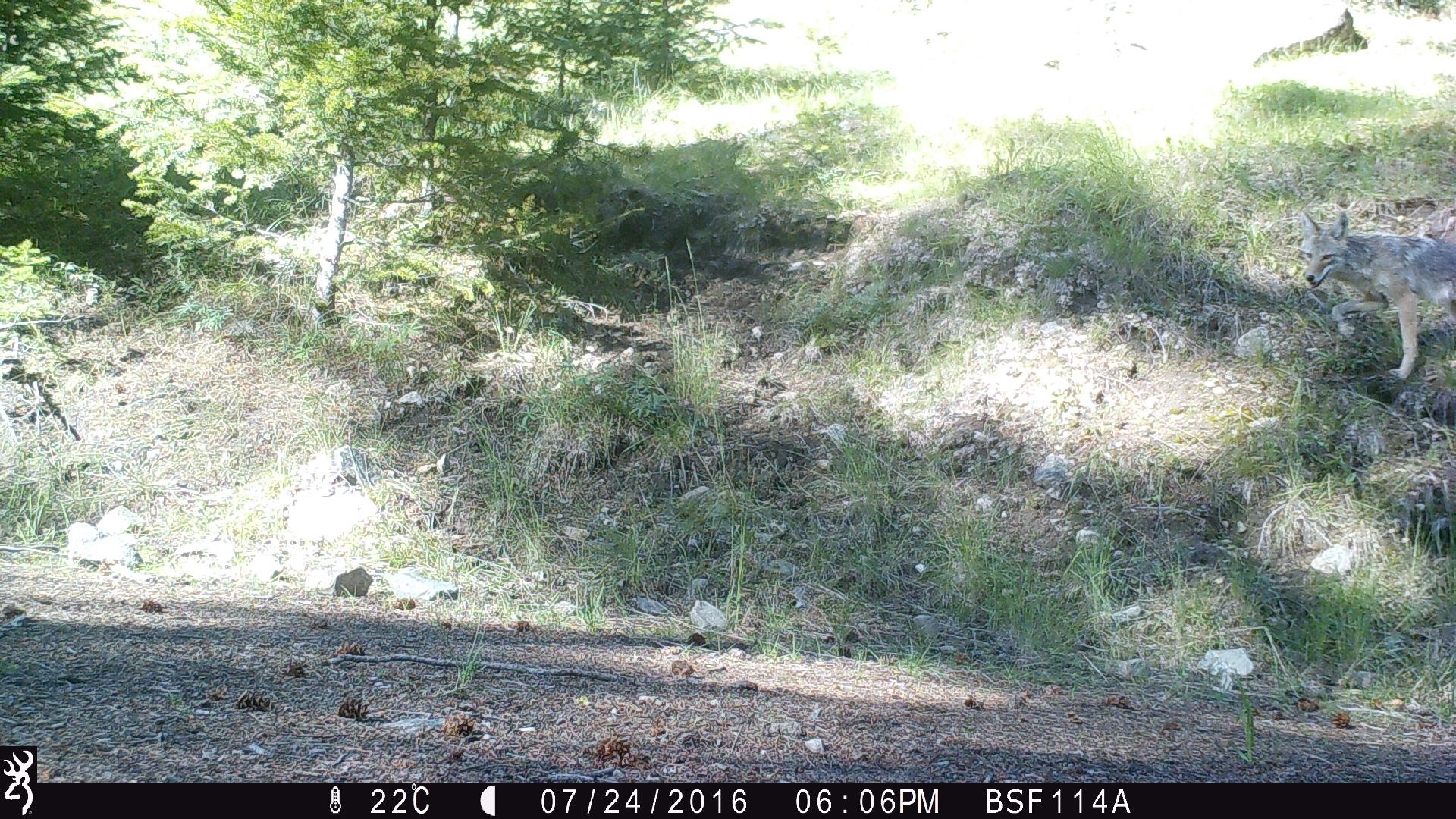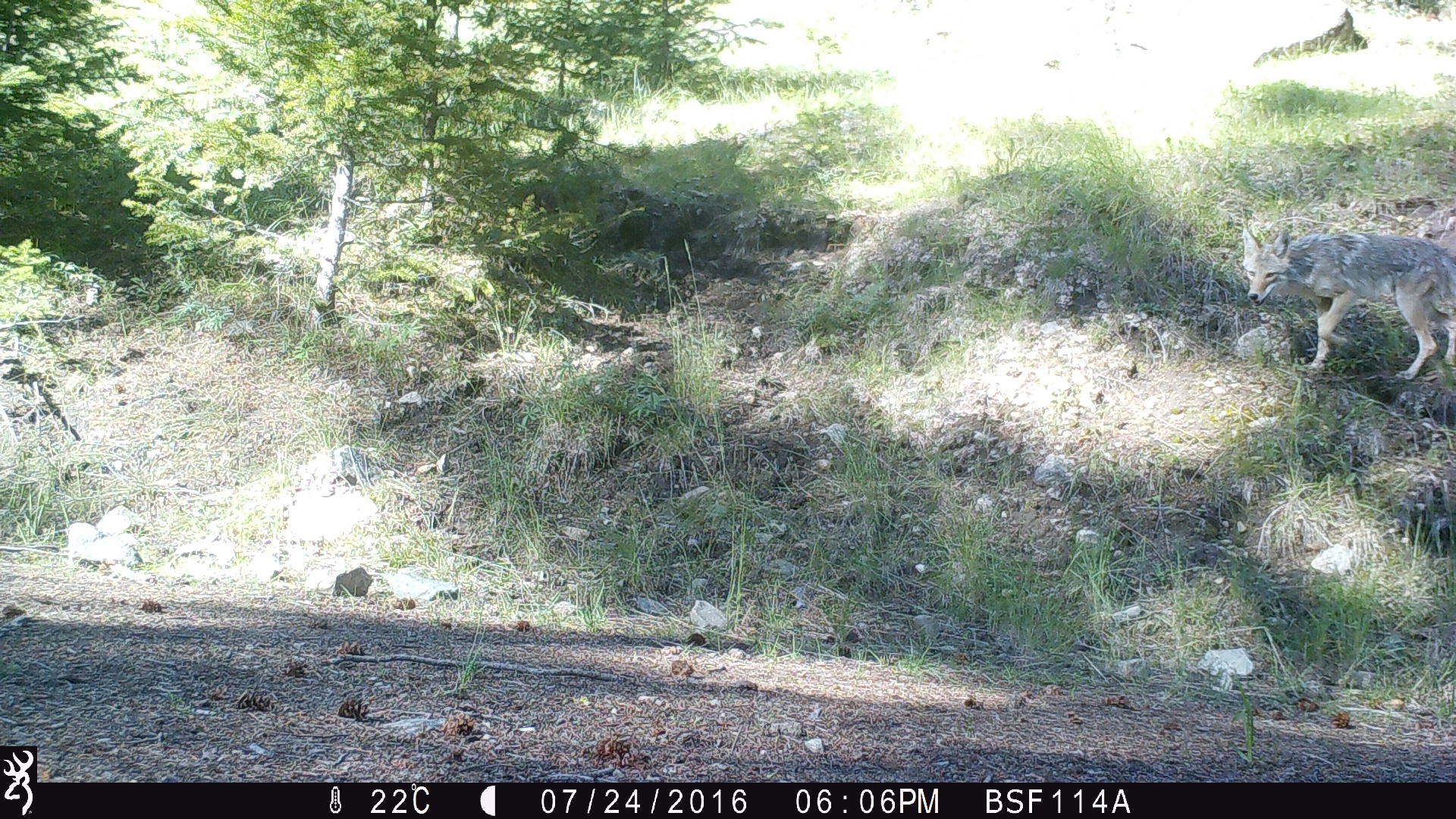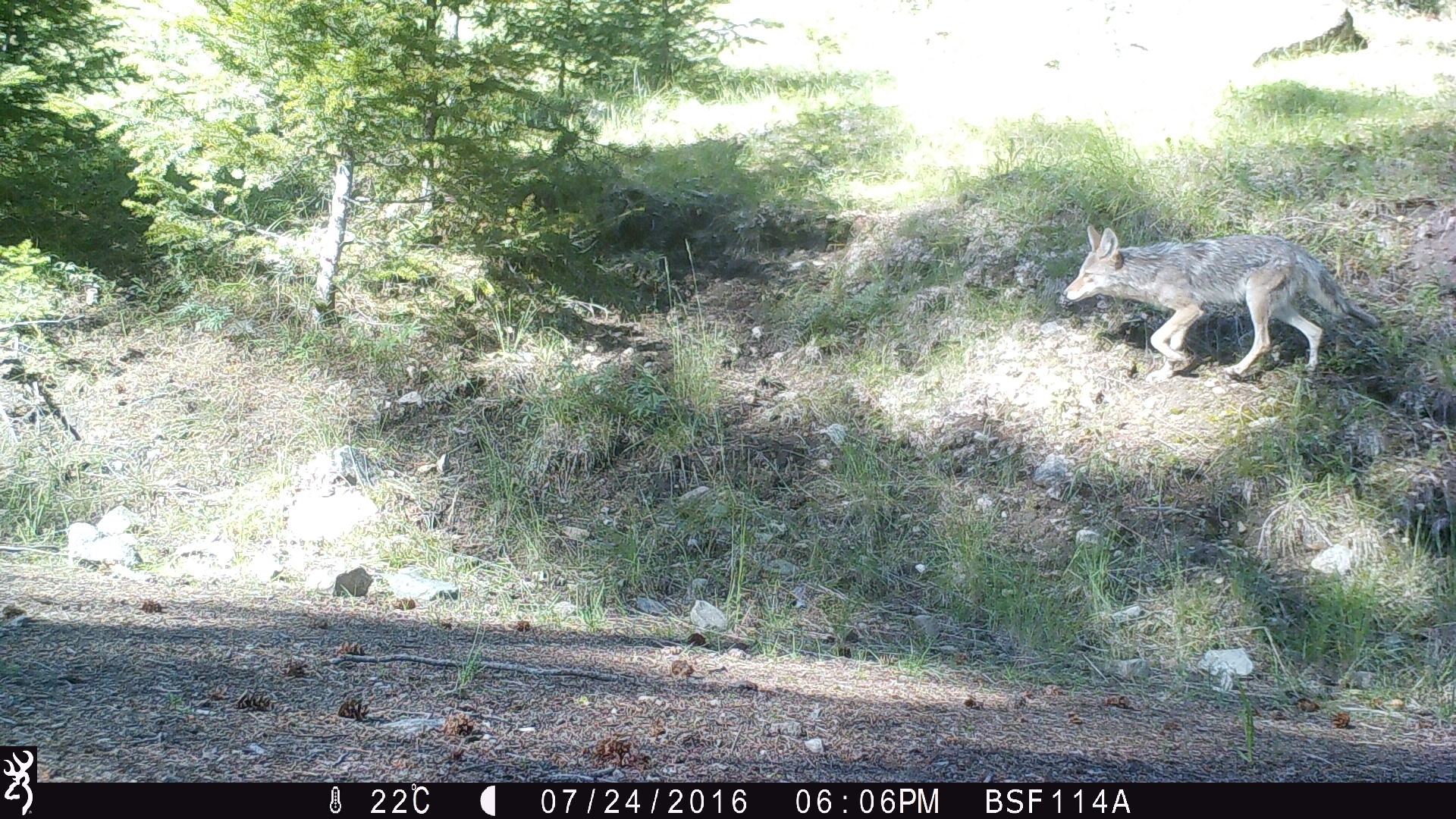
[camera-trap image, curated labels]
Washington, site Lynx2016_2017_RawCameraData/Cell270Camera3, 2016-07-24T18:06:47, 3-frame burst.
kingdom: Animalia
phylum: Chordata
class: Mammalia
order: Carnivora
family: Canidae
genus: Canis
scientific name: Canis latrans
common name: coyote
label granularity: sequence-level